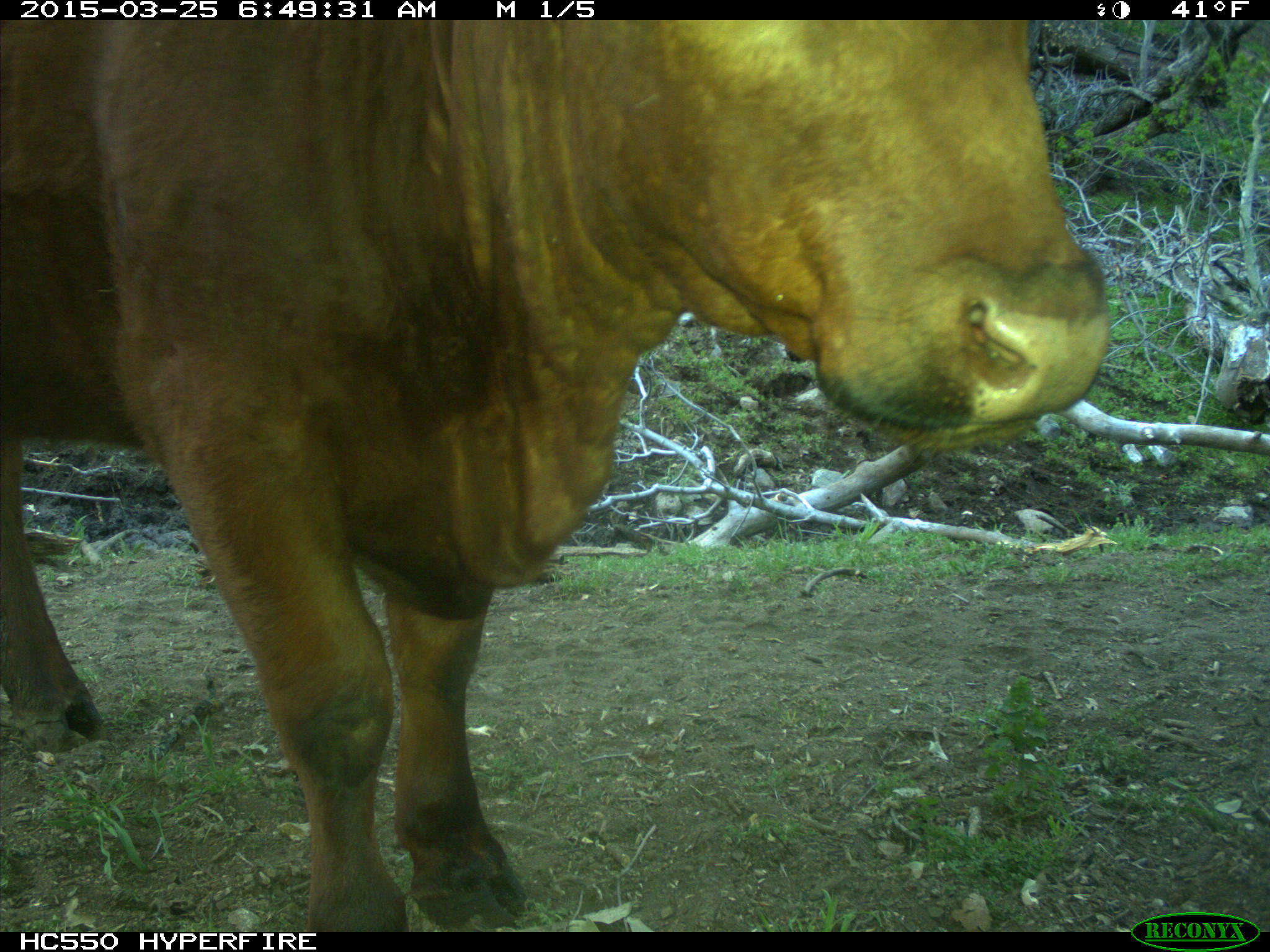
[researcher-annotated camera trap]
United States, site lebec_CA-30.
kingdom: Animalia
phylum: Chordata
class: Mammalia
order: Artiodactyla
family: Bovidae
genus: Bos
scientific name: Bos taurus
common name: domestic cow